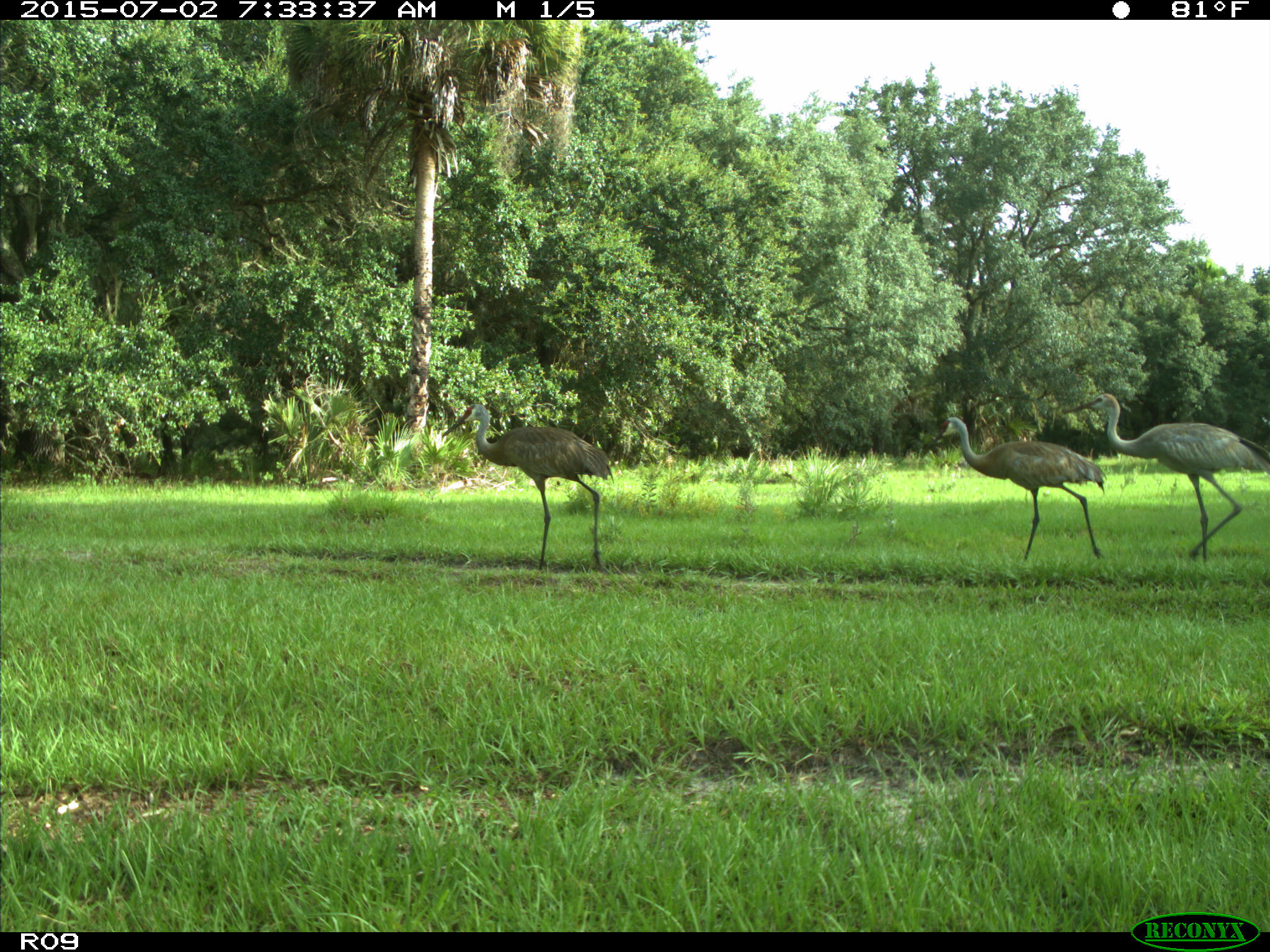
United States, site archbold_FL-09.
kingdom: Animalia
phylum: Chordata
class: Aves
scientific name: Aves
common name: birds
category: unidentified bird